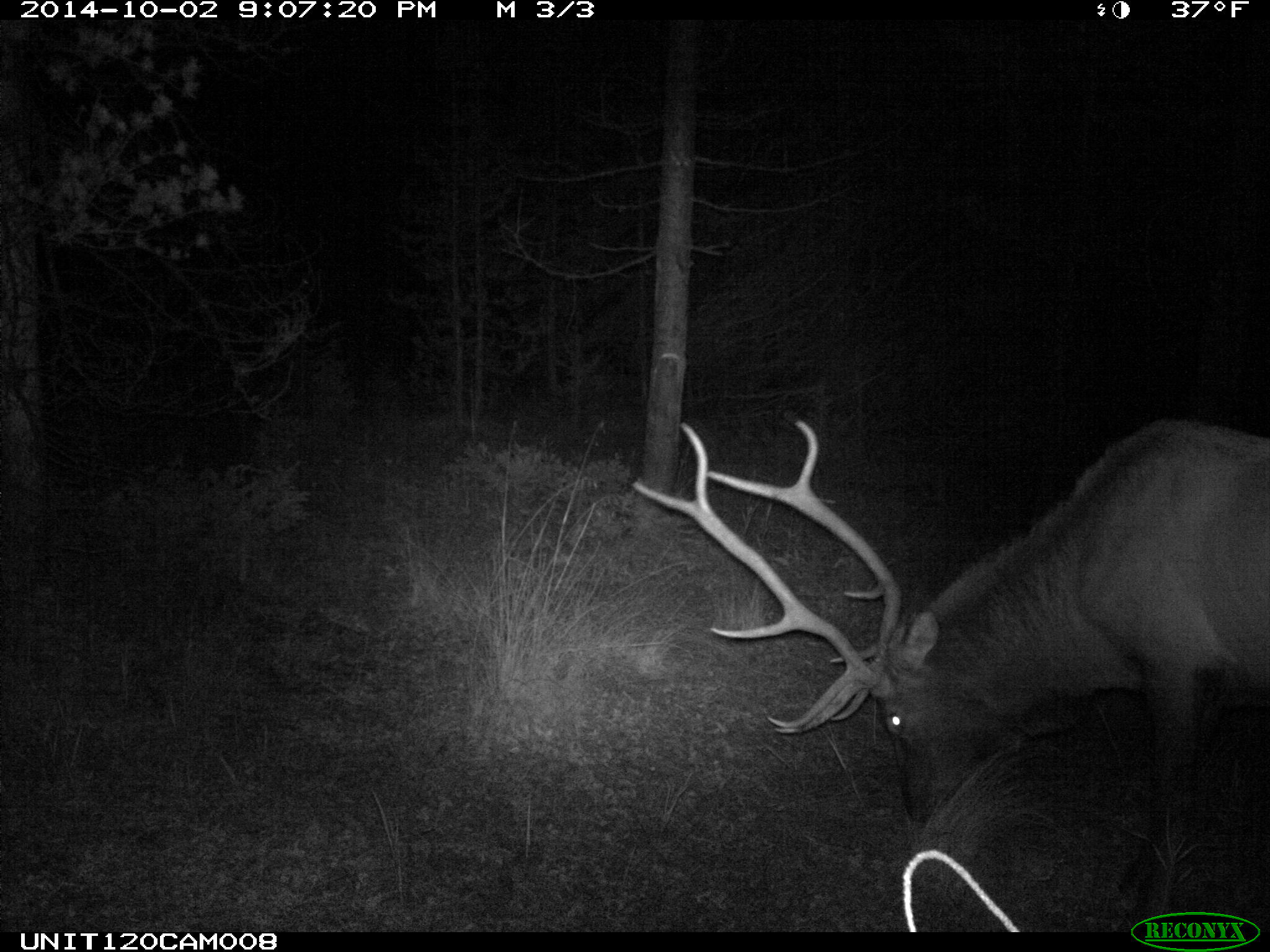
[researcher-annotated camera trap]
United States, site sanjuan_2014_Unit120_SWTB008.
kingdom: Animalia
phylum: Chordata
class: Mammalia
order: Artiodactyla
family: Cervidae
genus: Cervus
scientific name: Cervus elaphus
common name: red deer